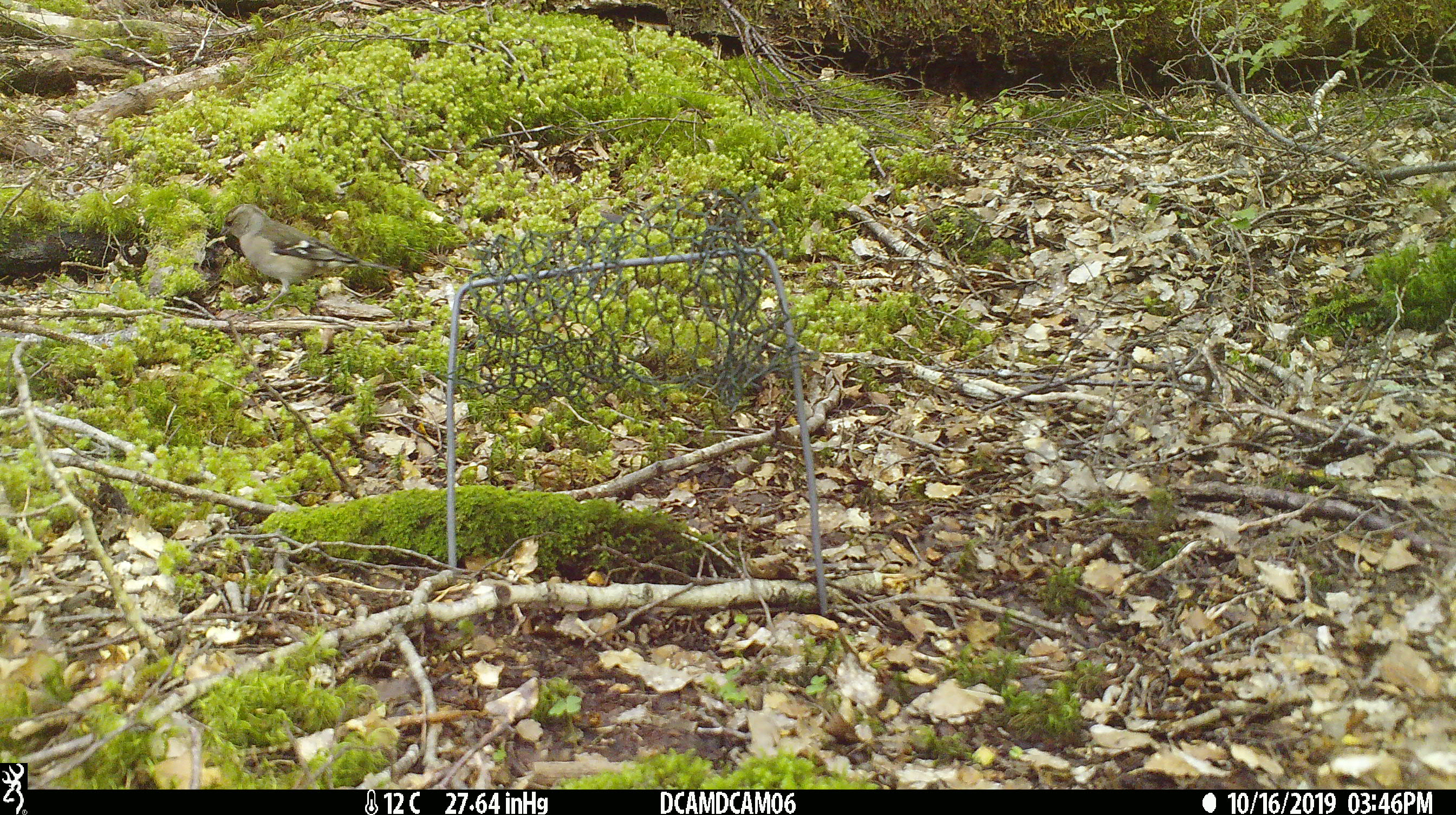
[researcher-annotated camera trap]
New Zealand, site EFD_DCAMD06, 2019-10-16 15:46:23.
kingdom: Animalia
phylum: Chordata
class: Aves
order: Passeriformes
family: Fringillidae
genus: Fringilla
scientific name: Fringilla coelebs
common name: common chaffinch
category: chaffinch